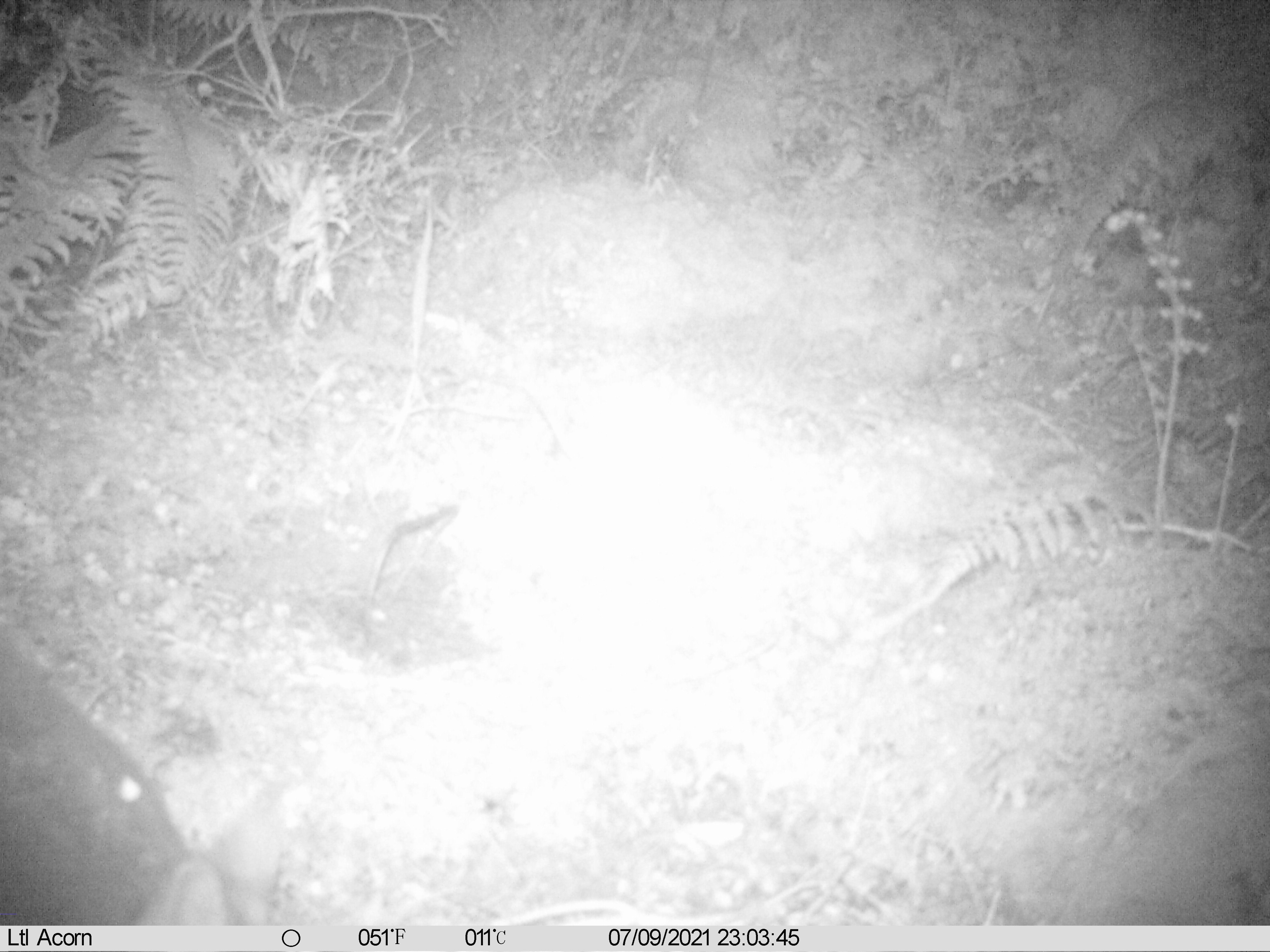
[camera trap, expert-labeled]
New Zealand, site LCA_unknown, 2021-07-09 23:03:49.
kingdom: Animalia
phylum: Chordata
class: Mammalia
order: Diprotodontia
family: Phalangeridae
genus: Trichosurus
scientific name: Trichosurus vulpecula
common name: common brushtail possum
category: possum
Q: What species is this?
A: Possum (common brushtail possum) (Trichosurus vulpecula).